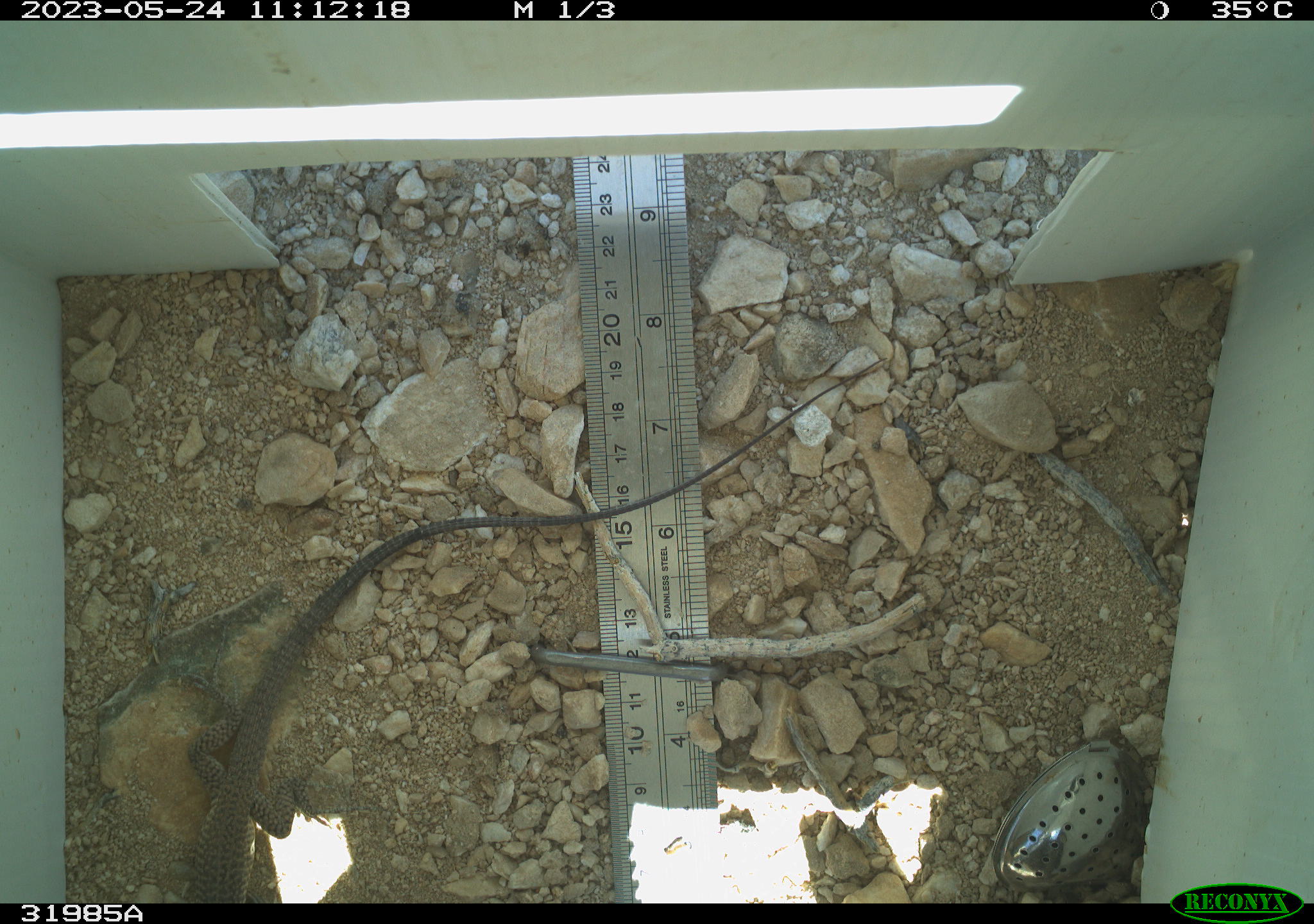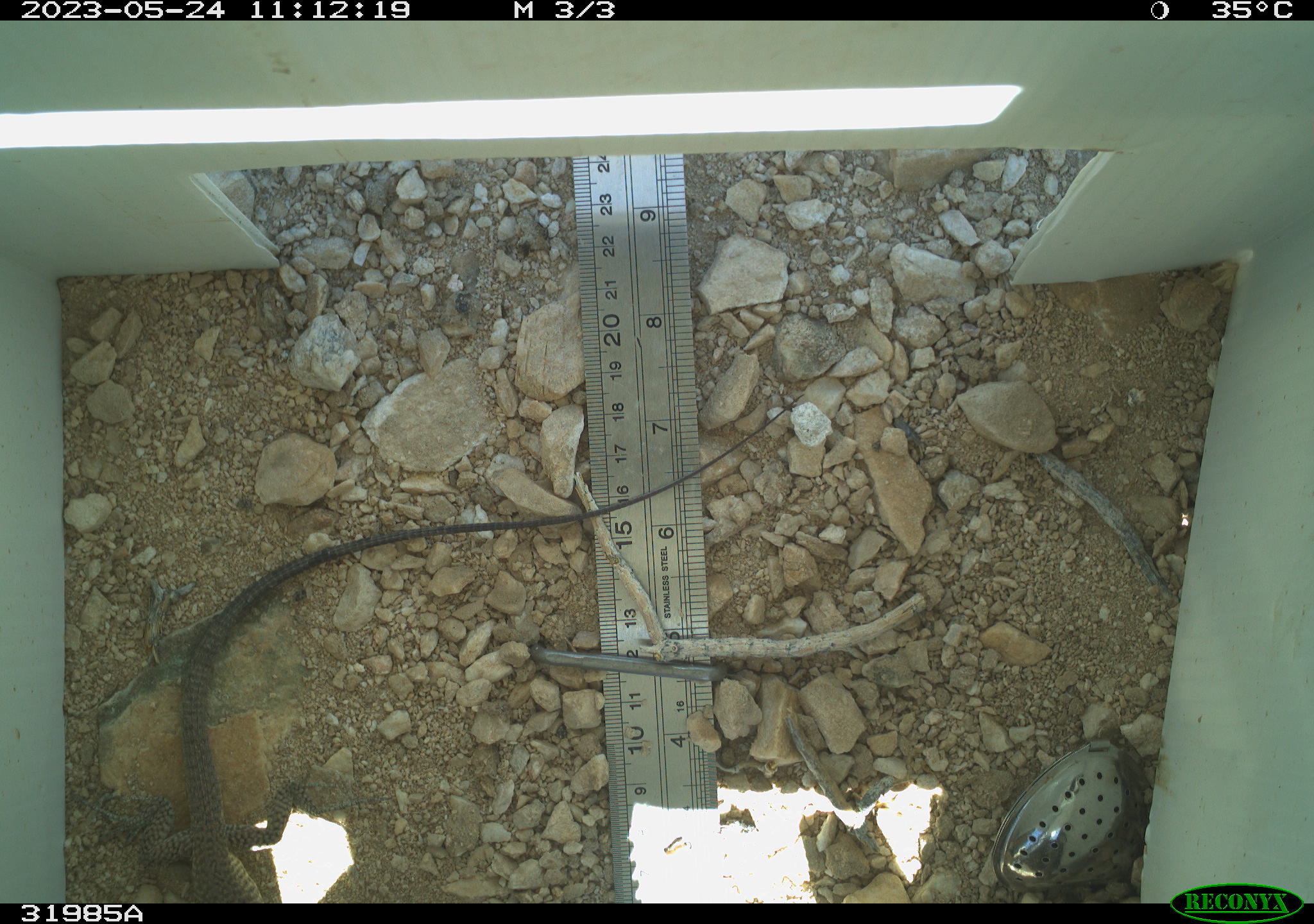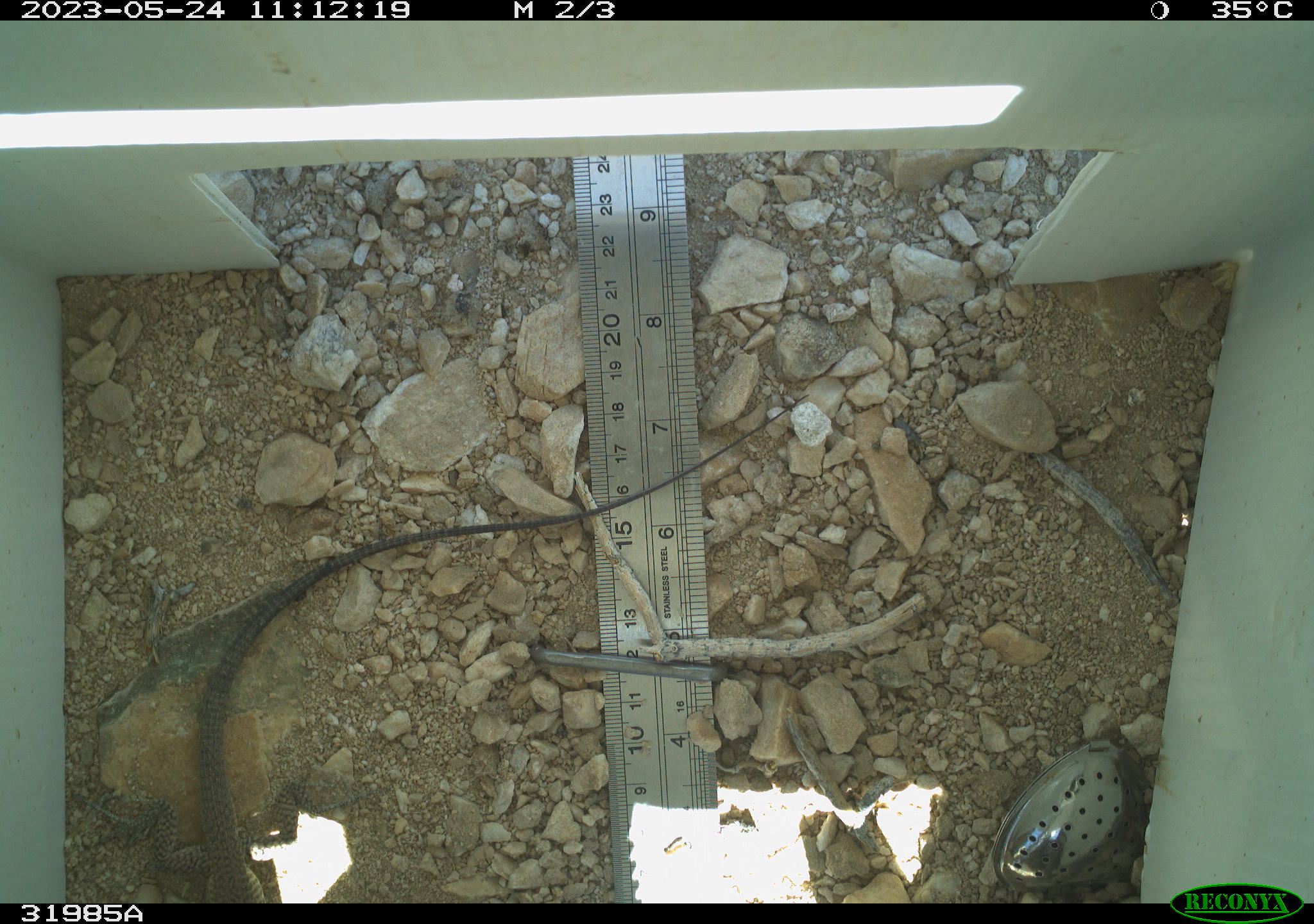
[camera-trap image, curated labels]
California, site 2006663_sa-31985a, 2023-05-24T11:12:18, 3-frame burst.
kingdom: Animalia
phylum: Chordata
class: Reptilia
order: Squamata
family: Teiidae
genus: Aspidoscelis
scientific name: Aspidoscelis tigris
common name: western whiptail